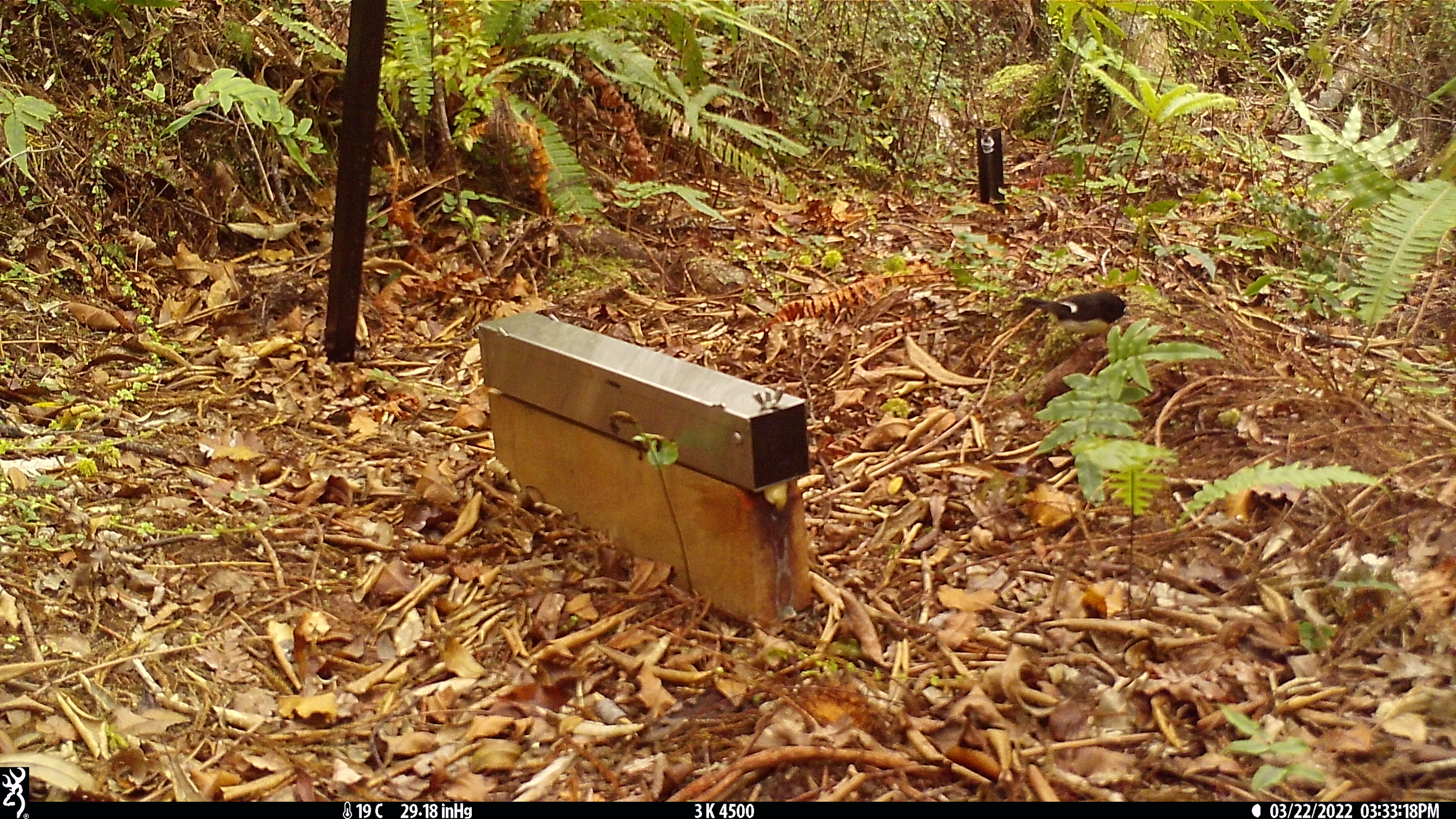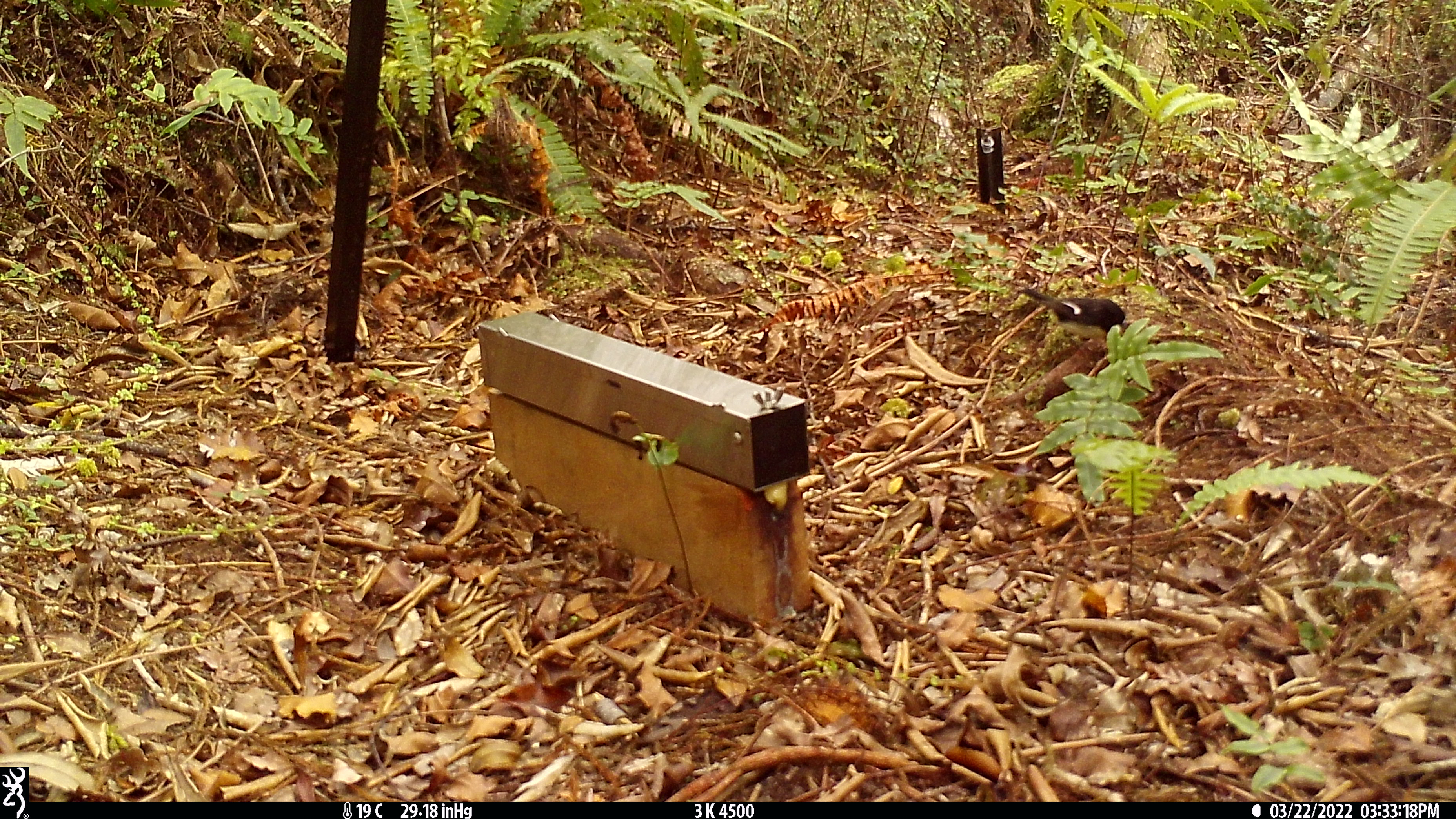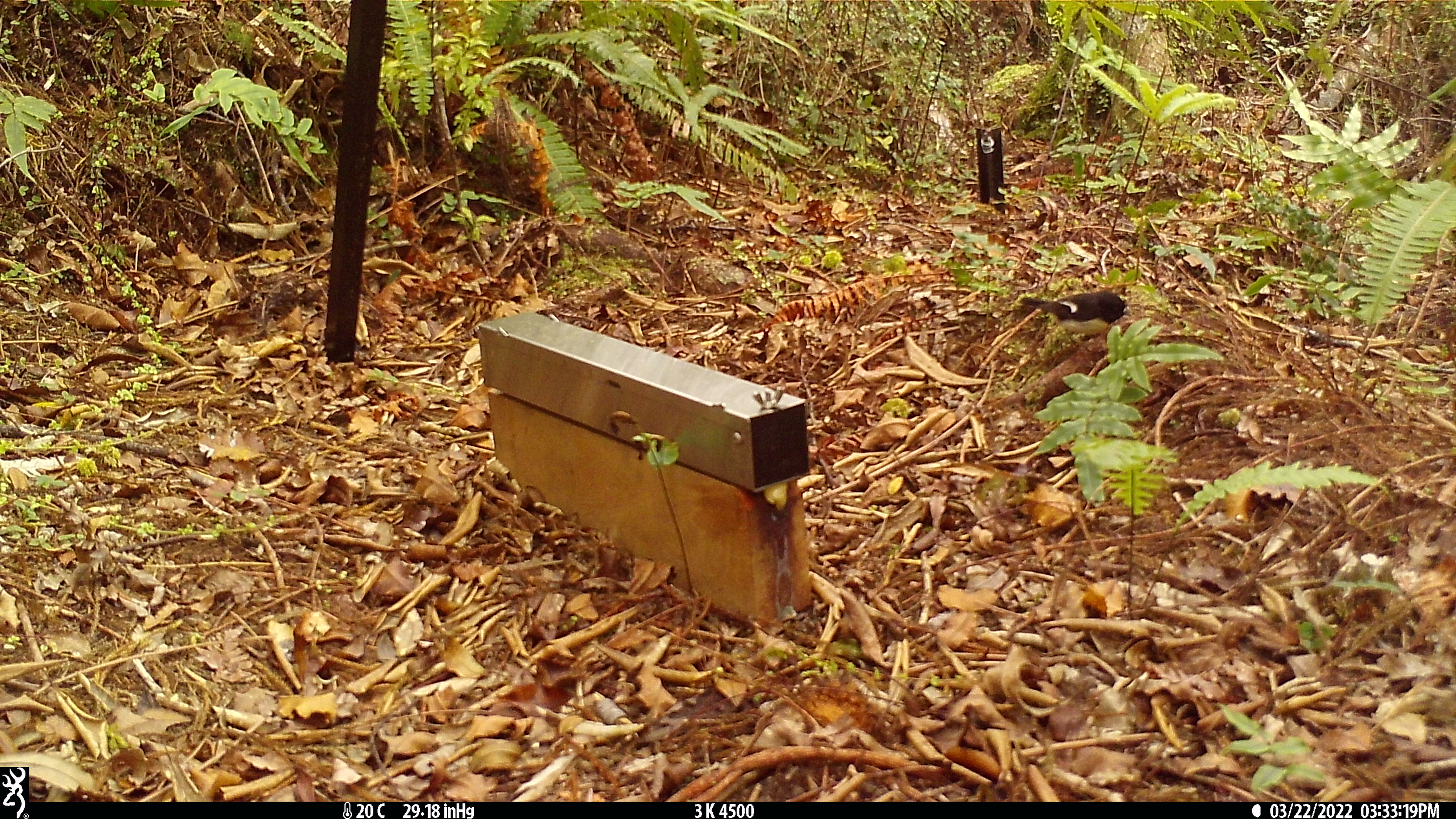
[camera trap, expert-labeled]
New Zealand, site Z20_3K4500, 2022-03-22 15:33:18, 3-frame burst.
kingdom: Animalia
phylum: Chordata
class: Aves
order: Passeriformes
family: Petroicidae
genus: Petroica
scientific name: Petroica macrocephala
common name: tomtit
Tomtit (Petroica macrocephala).